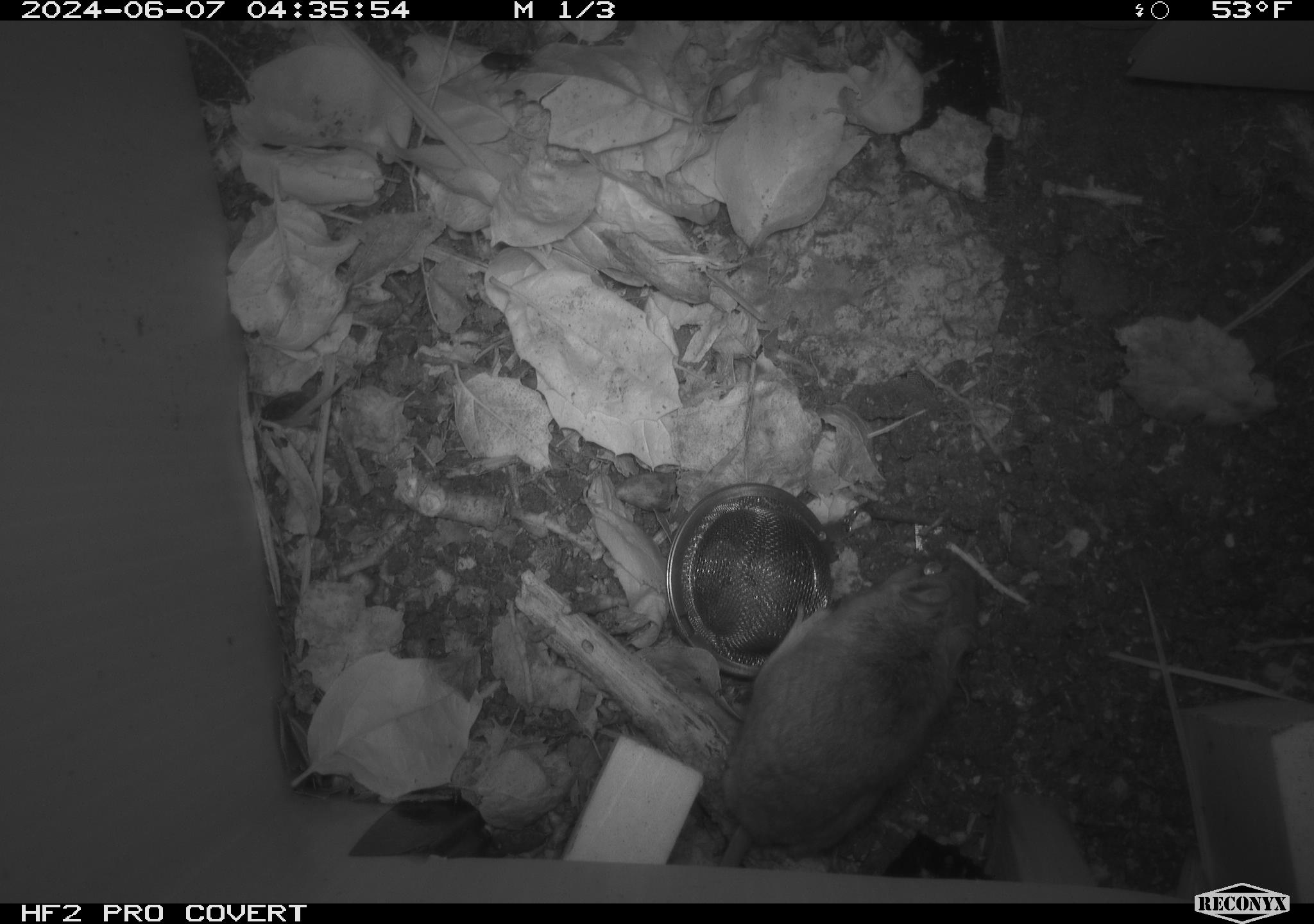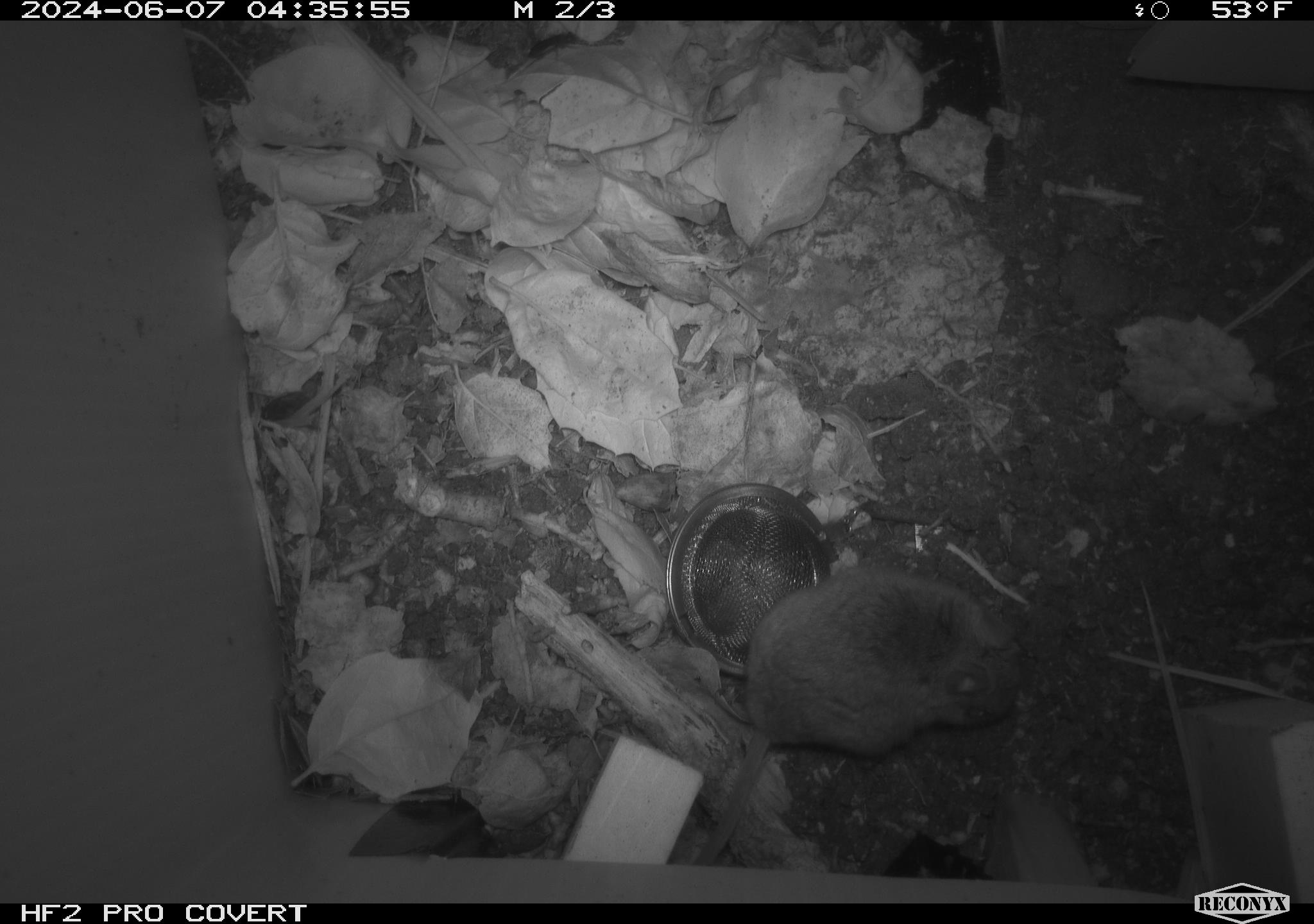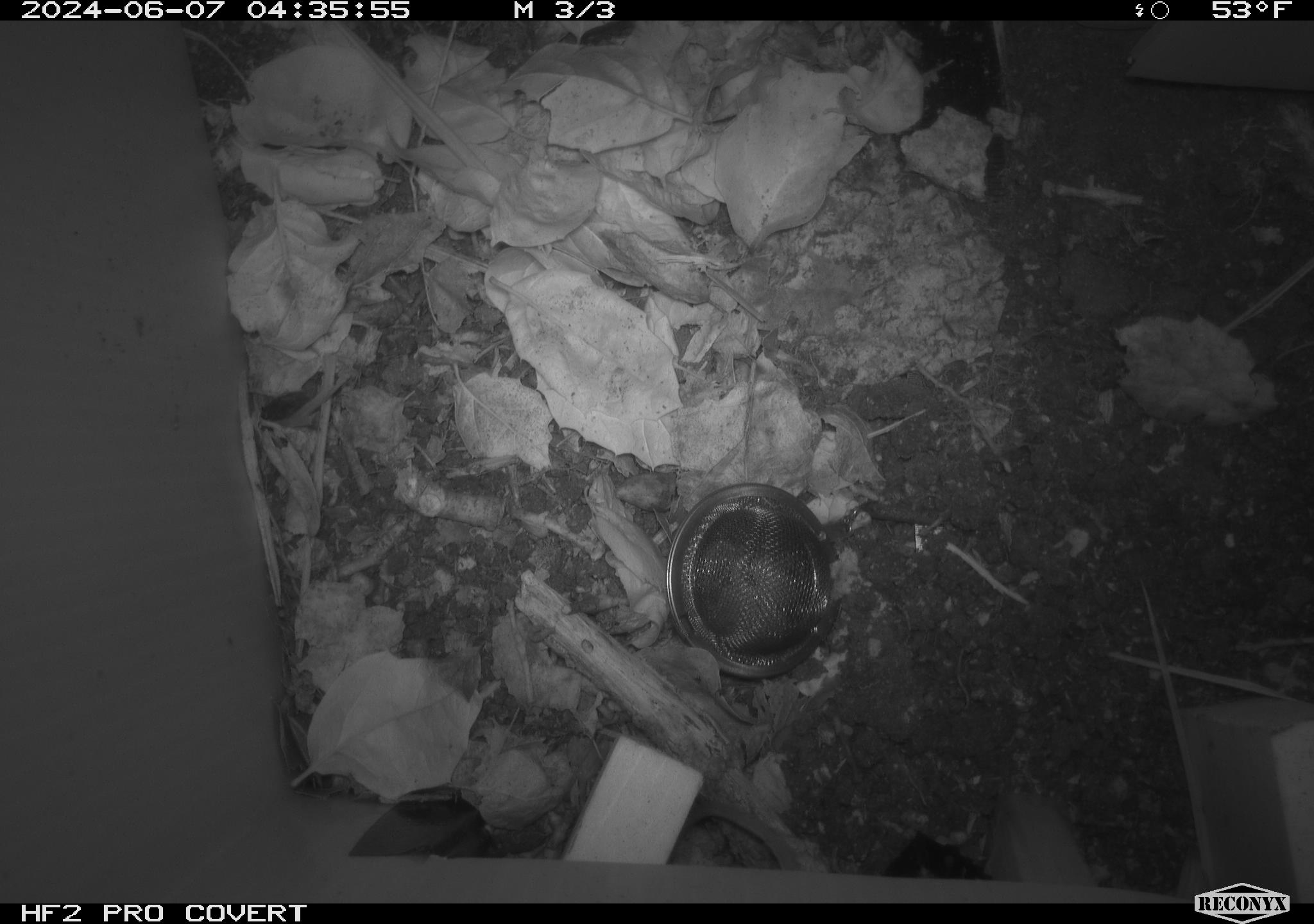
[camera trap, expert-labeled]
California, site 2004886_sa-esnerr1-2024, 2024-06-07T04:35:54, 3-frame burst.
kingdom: Animalia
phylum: Chordata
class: Mammalia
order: Rodentia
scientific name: Rodentia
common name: rodent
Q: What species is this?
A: Rodent (Rodentia).